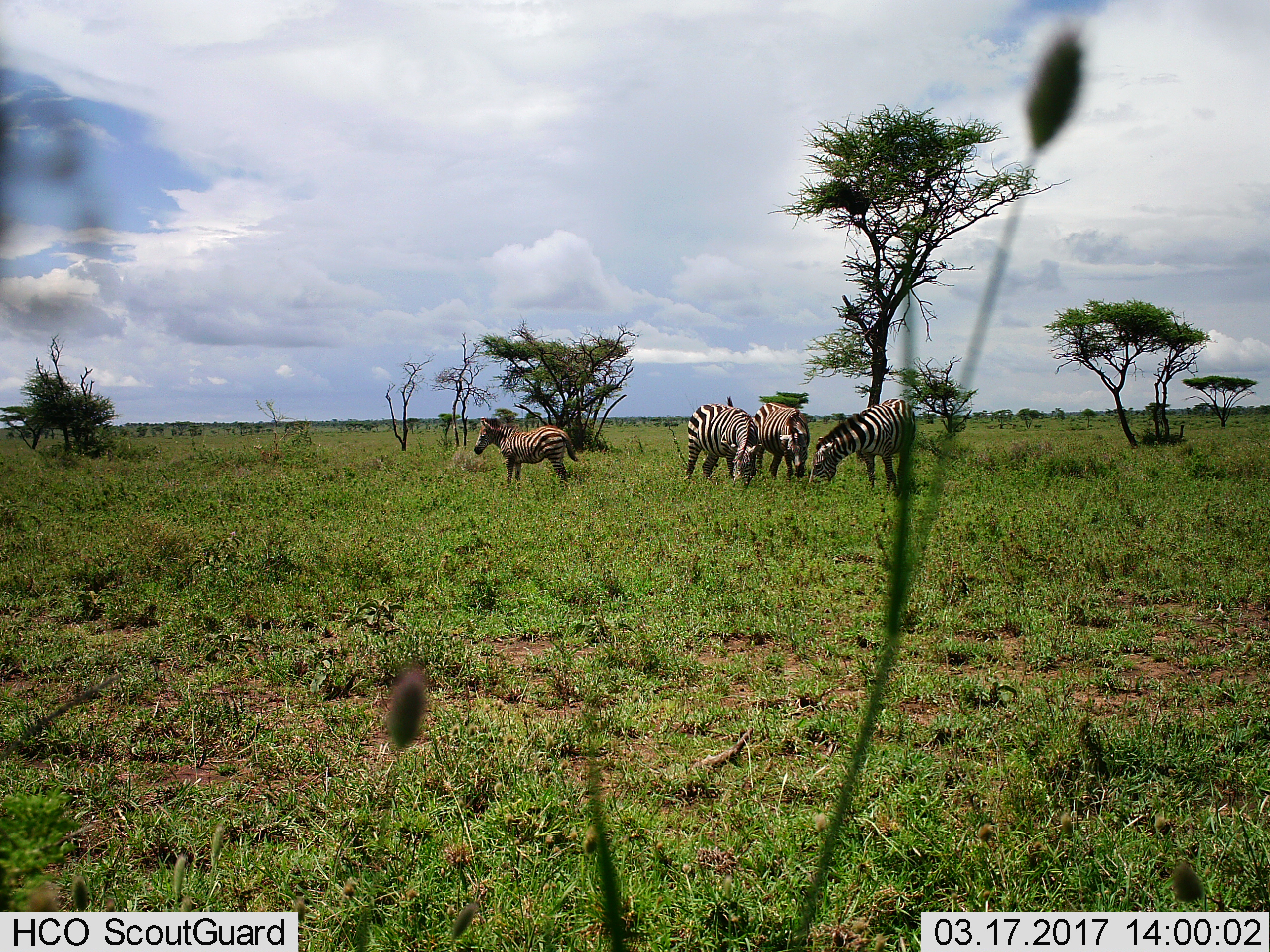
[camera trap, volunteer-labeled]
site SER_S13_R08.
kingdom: Animalia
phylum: Chordata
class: Mammalia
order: Perissodactyla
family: Equidae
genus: Equus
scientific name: Equus quagga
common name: plains zebra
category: zebraplains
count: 4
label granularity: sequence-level